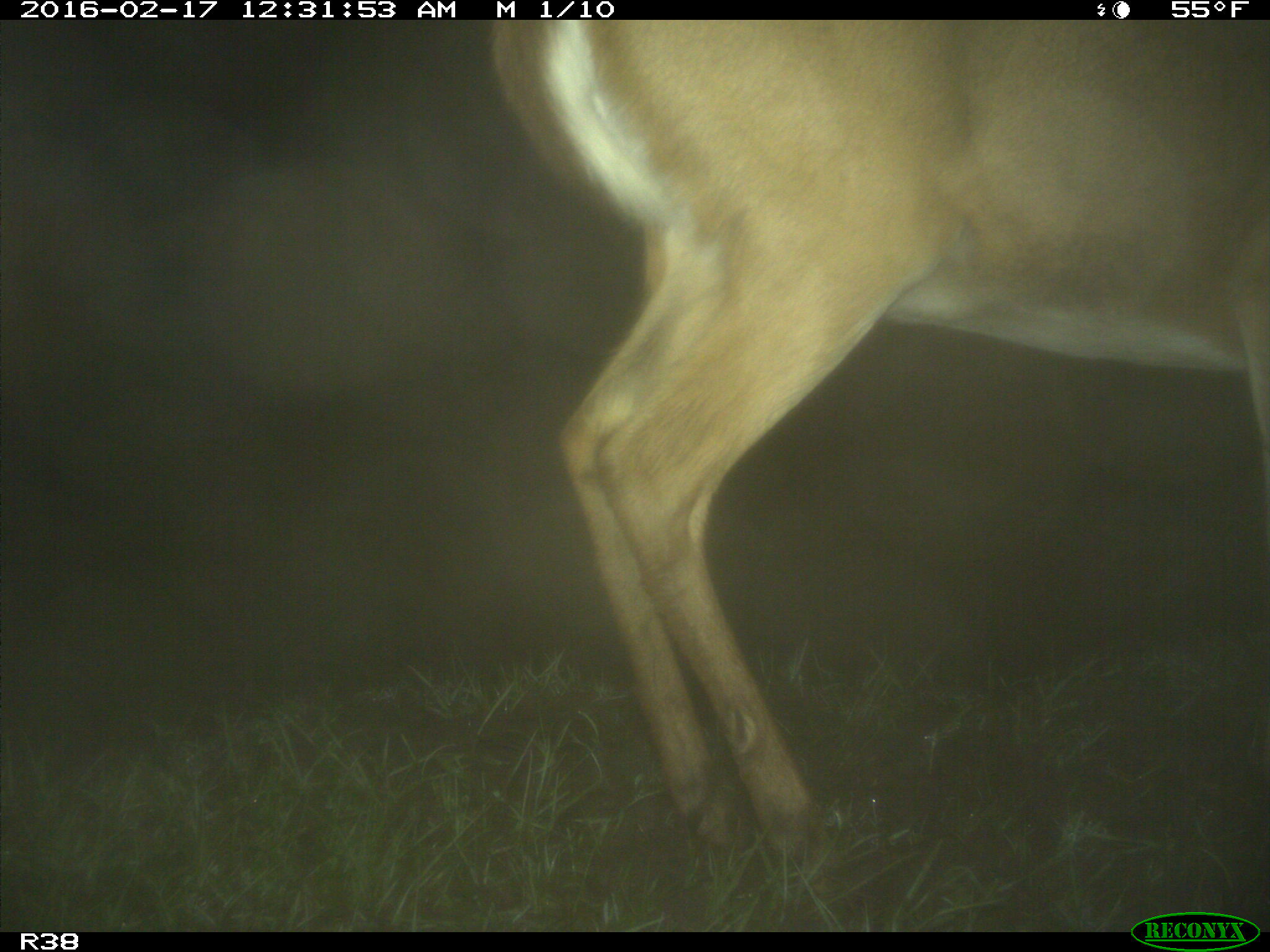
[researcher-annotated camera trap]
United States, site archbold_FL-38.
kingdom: Animalia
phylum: Chordata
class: Mammalia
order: Artiodactyla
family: Cervidae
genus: Odocoileus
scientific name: Odocoileus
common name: deer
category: unidentified deer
Unidentified deer (deer) (Odocoileus).